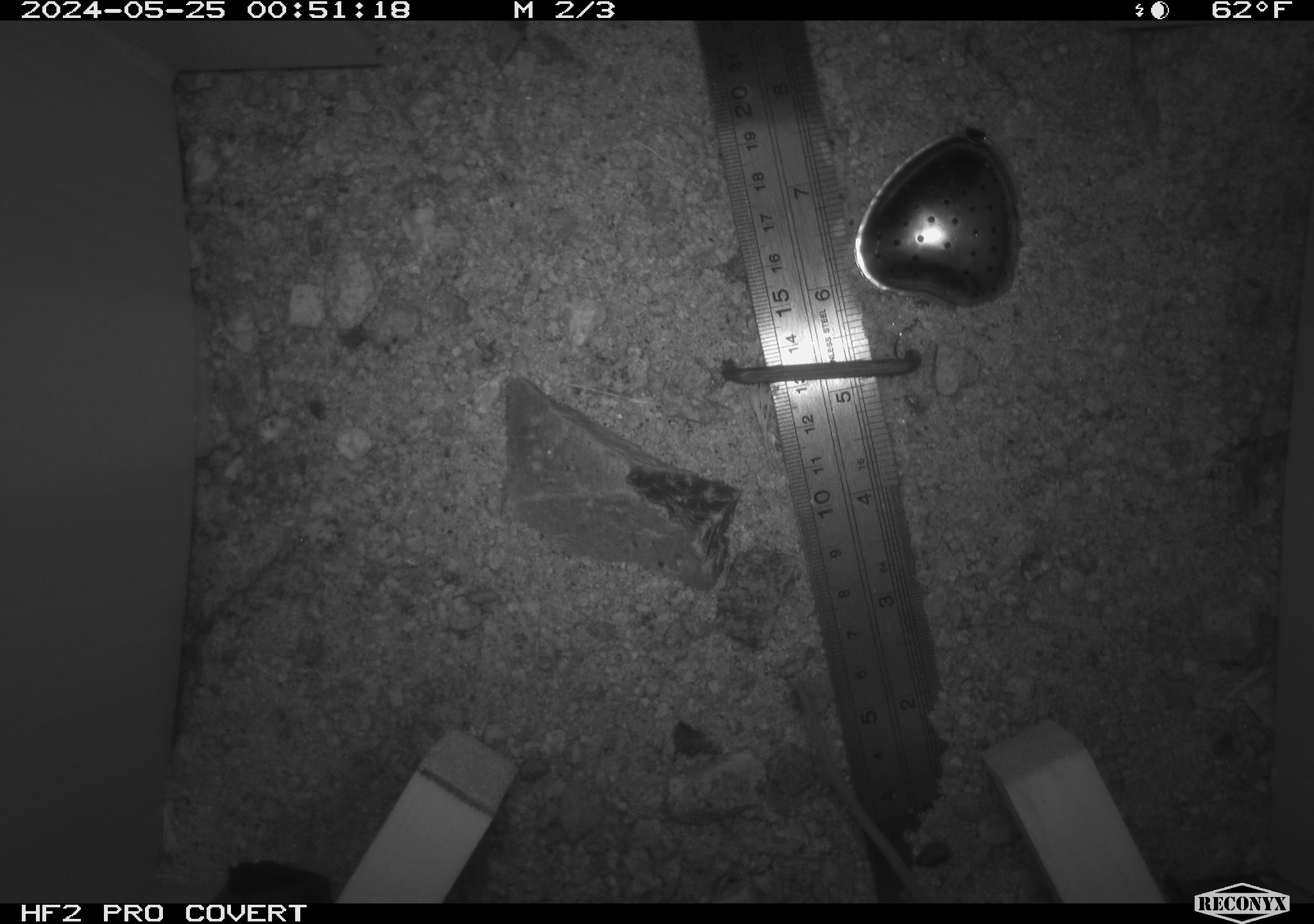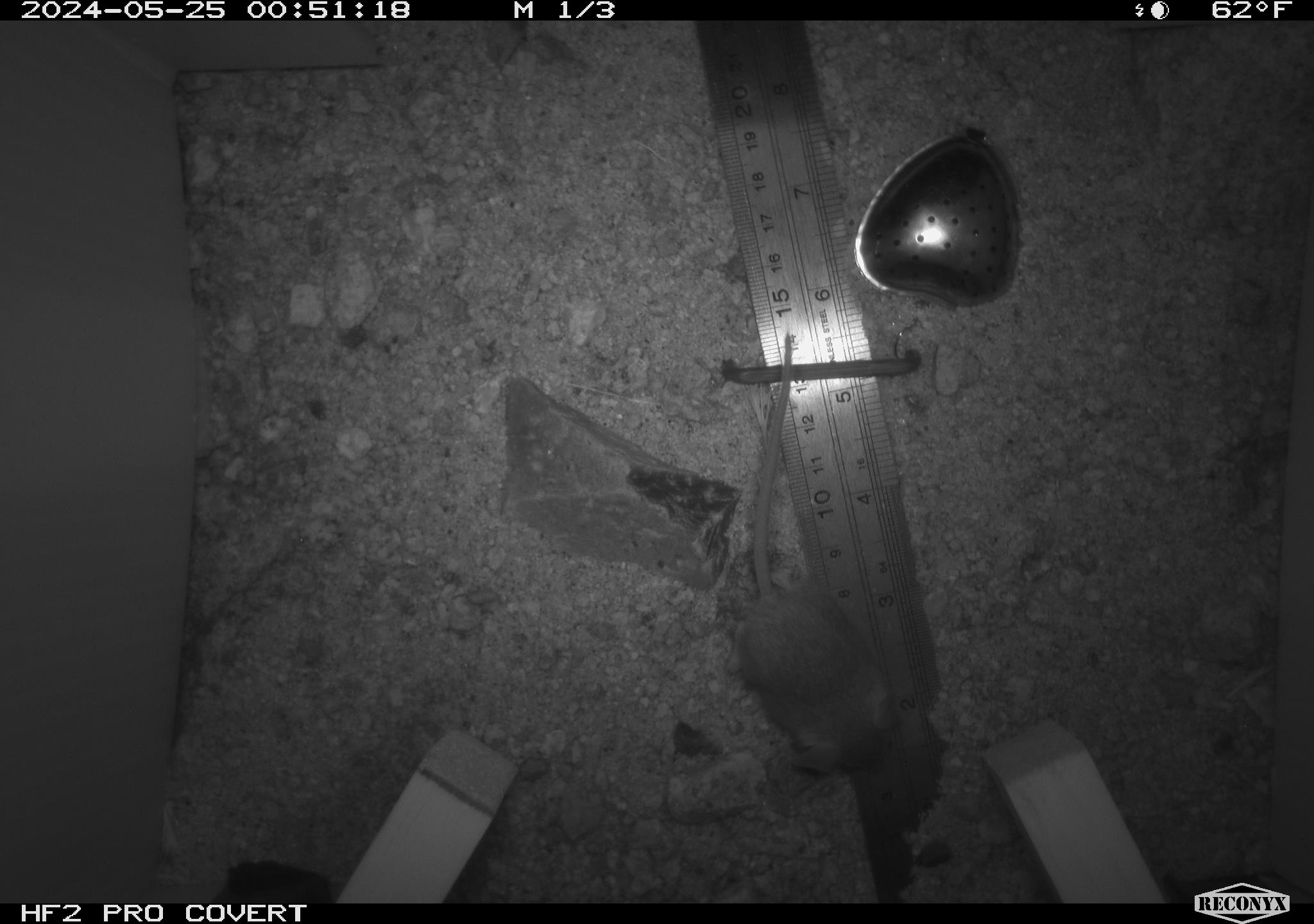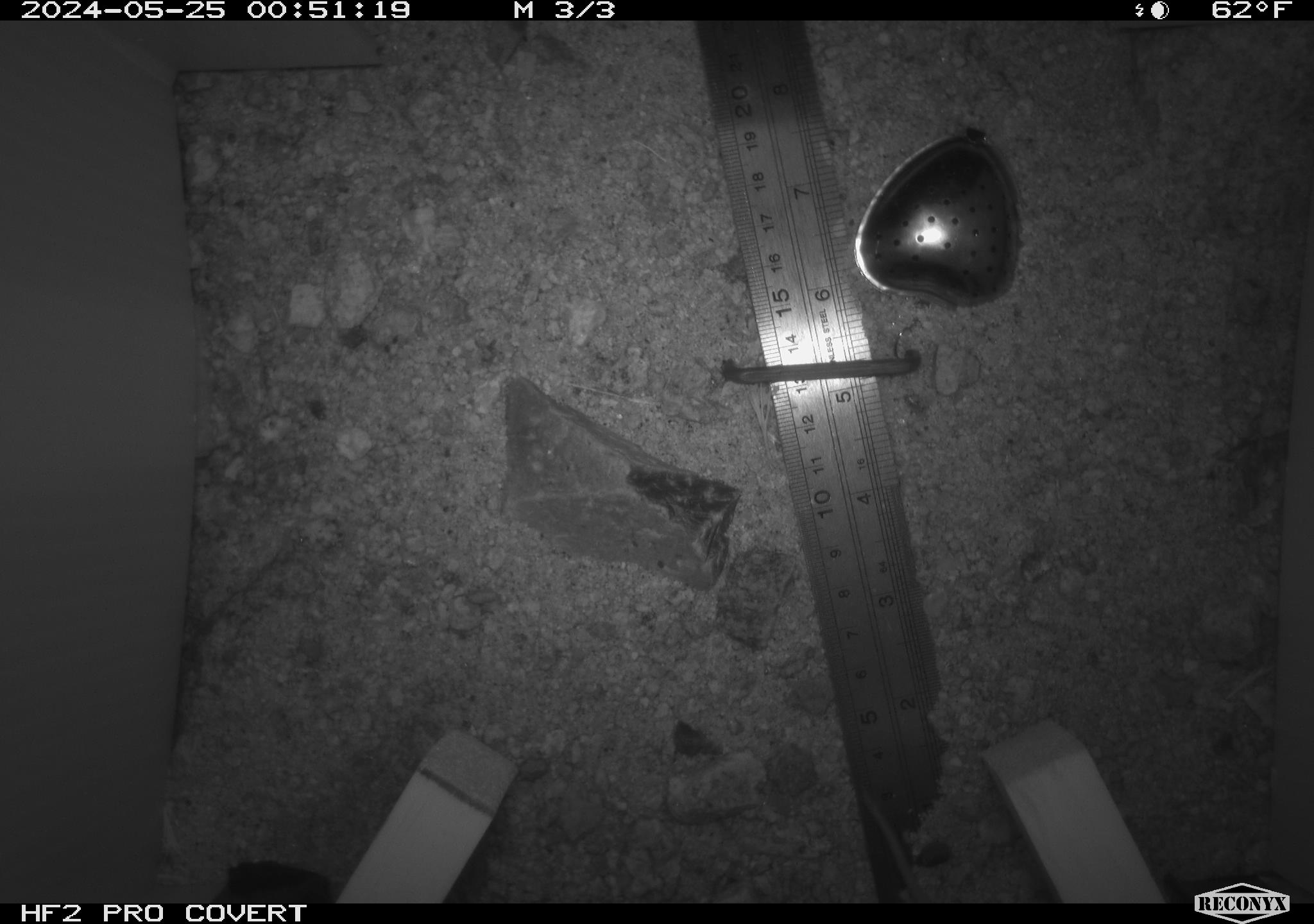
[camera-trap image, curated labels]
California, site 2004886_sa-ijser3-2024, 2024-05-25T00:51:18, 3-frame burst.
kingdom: Animalia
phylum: Chordata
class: Mammalia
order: Rodentia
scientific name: Rodentia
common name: mouse species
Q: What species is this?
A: Mouse species (Rodentia).